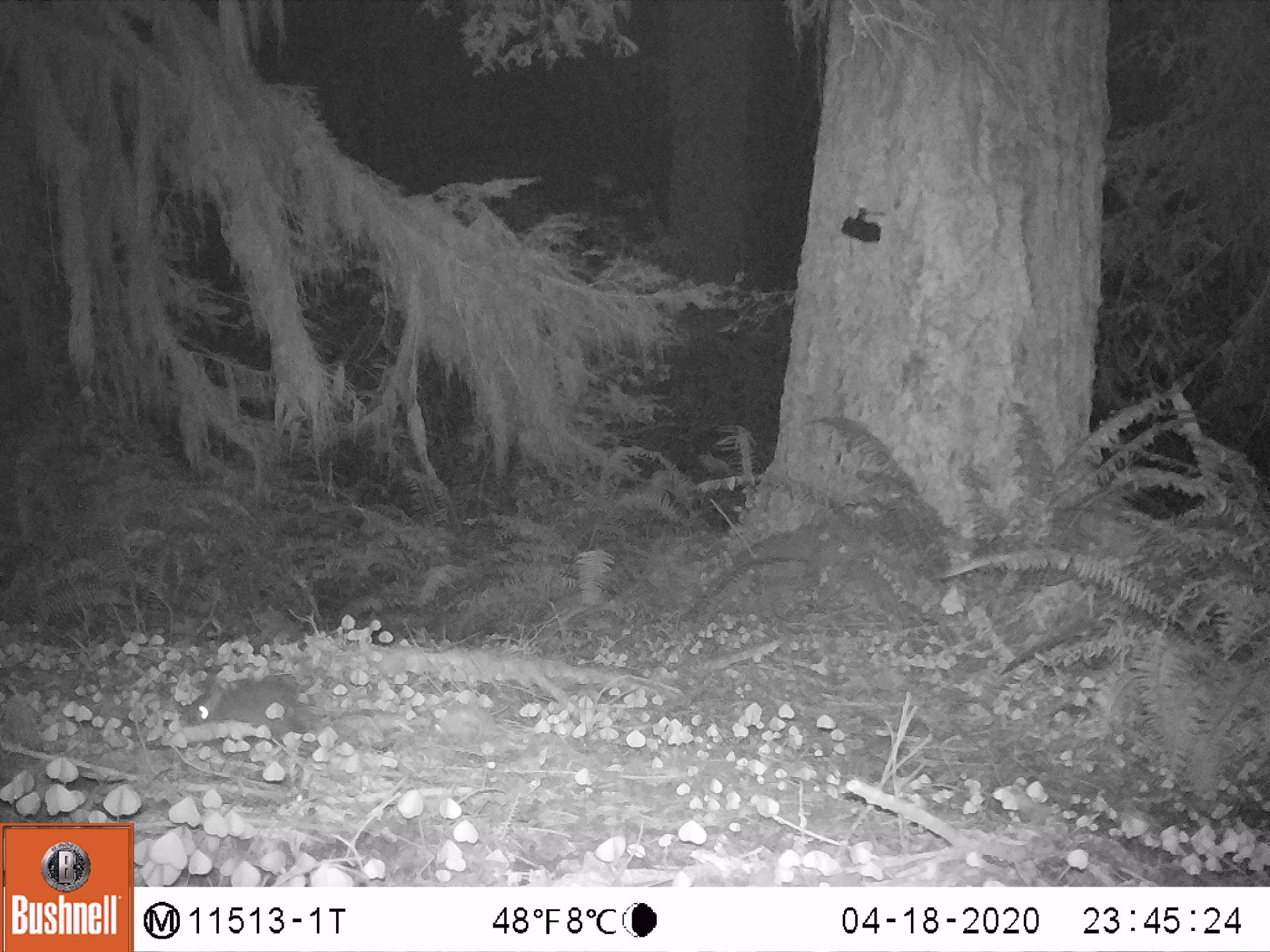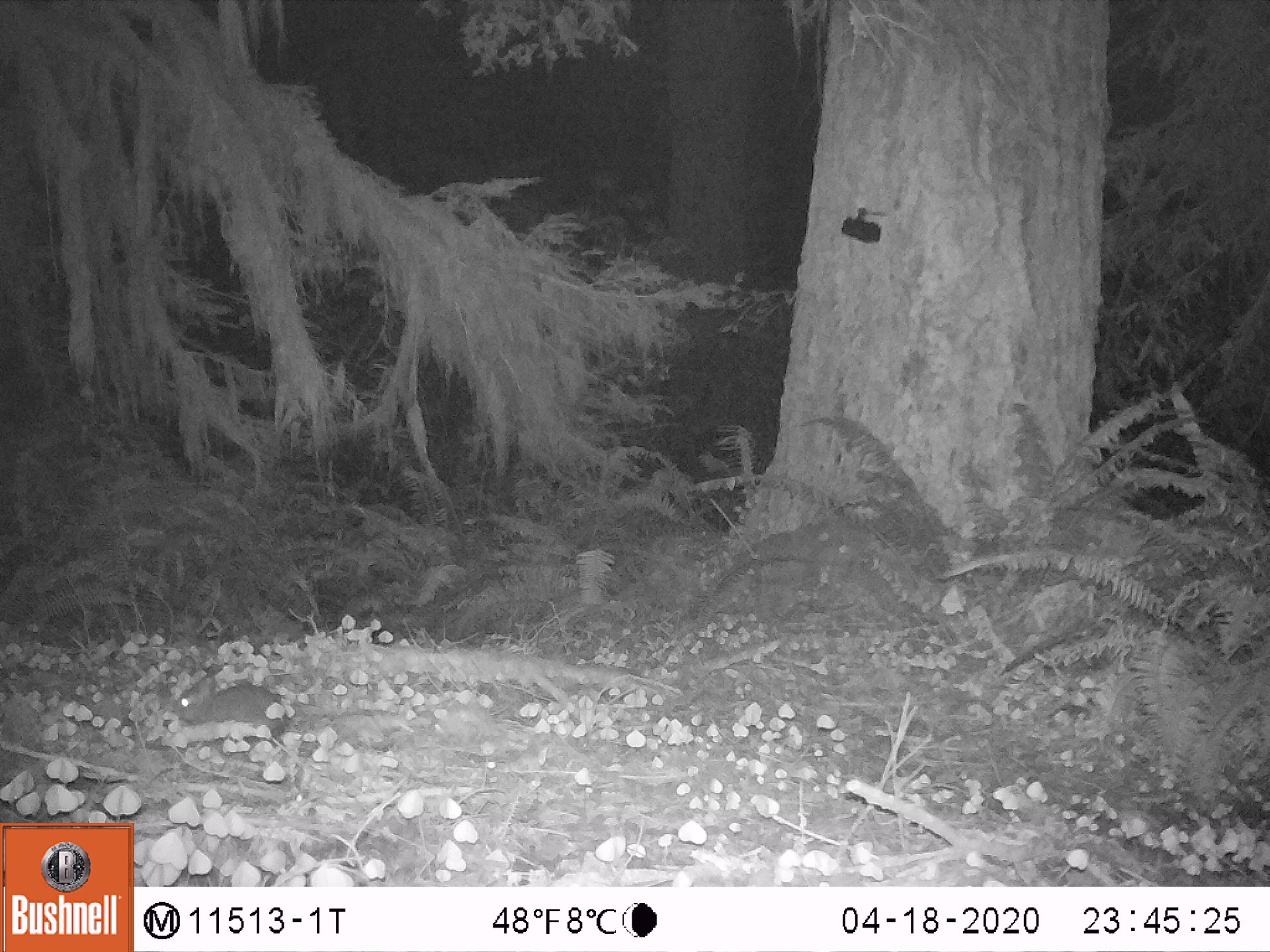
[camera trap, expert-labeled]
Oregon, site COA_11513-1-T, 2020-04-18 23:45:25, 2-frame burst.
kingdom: Animalia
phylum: Chordata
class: Mammalia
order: Lagomorpha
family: Leporidae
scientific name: Leporidae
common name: hares and rabbits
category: leporidae family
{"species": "leporidae family (hares and rabbits) (Leporidae)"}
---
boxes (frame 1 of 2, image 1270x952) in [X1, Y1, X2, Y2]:
leporidae family: [178, 672, 310, 740]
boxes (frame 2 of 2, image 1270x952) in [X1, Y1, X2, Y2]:
leporidae family: [169, 671, 292, 740]